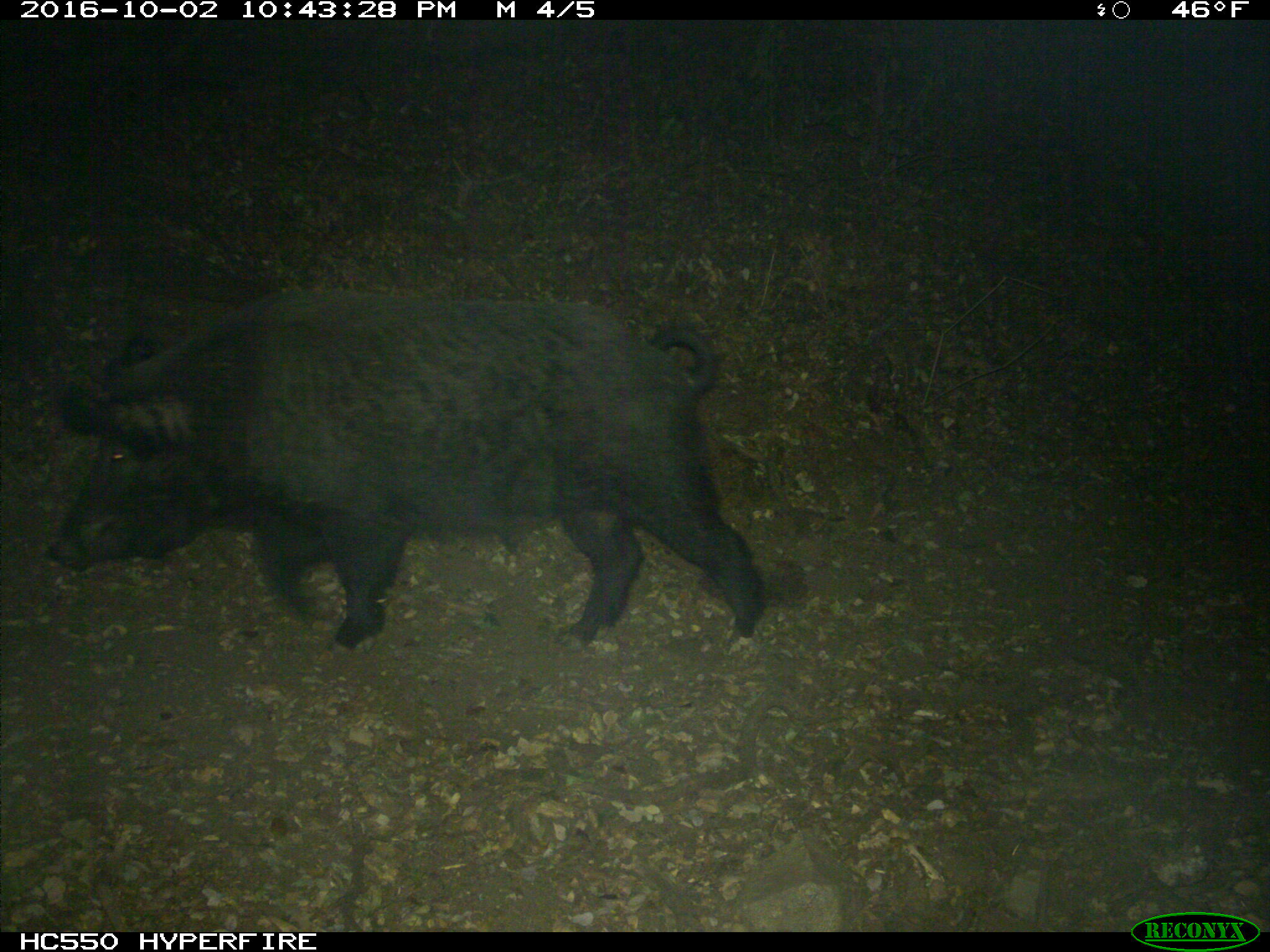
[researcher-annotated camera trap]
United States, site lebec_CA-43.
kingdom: Animalia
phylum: Chordata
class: Mammalia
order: Artiodactyla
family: Suidae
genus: Sus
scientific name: Sus scrofa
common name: wild boar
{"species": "Sus scrofa (wild boar)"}